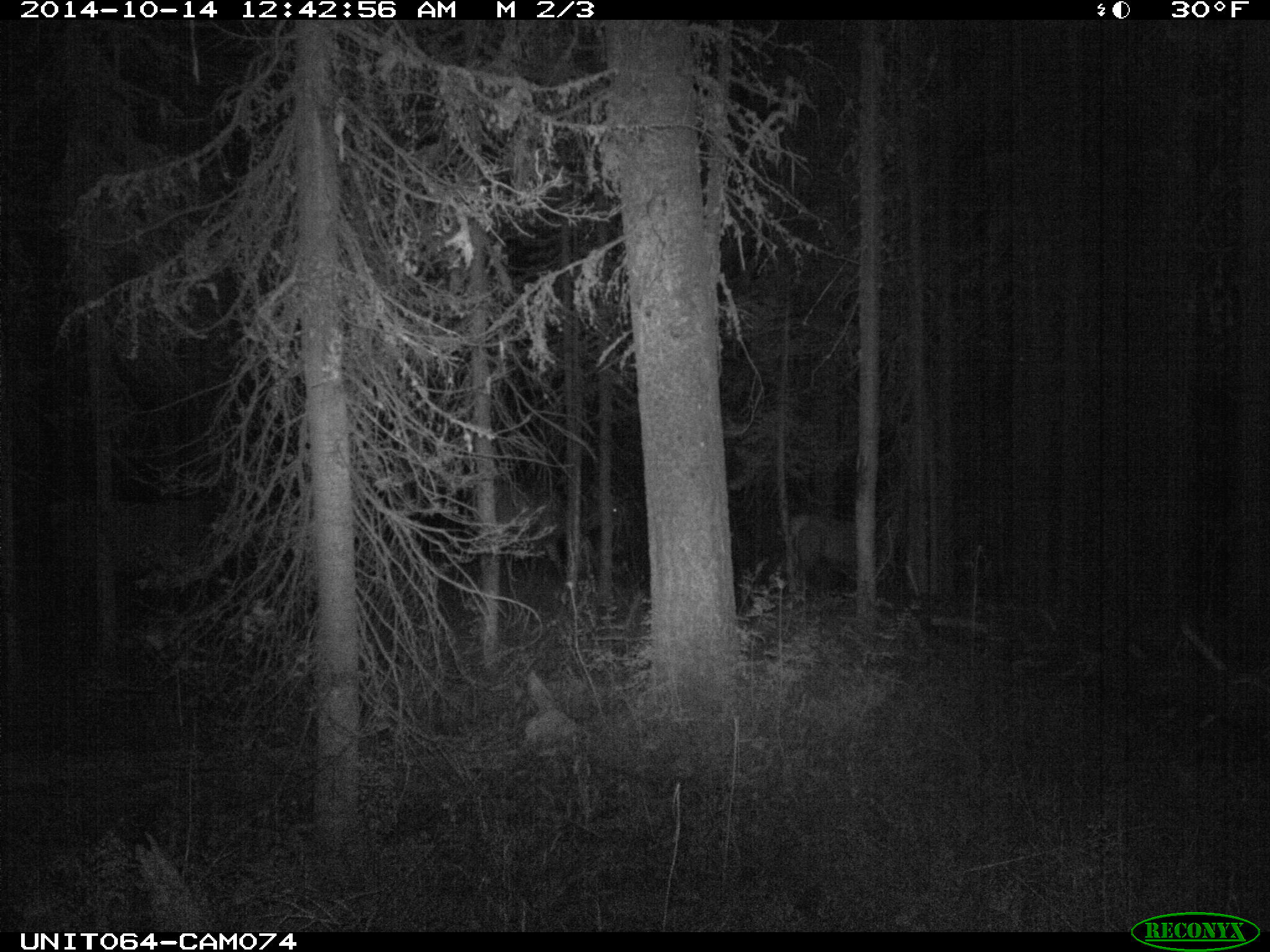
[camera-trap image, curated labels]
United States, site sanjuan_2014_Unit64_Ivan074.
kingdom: Animalia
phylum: Chordata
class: Mammalia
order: Artiodactyla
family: Cervidae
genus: Cervus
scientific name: Cervus elaphus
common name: red deer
Cervus elaphus (red deer).